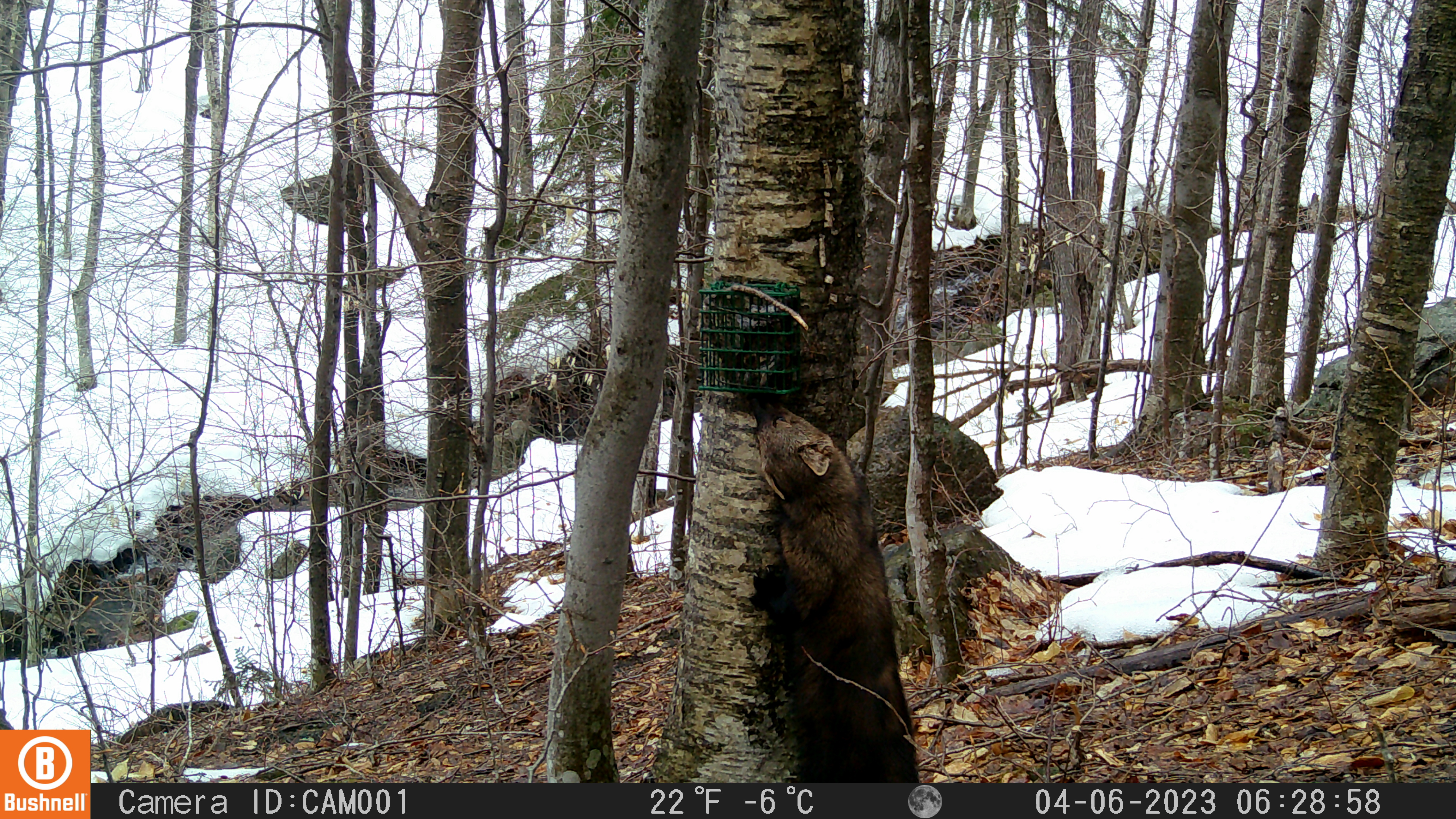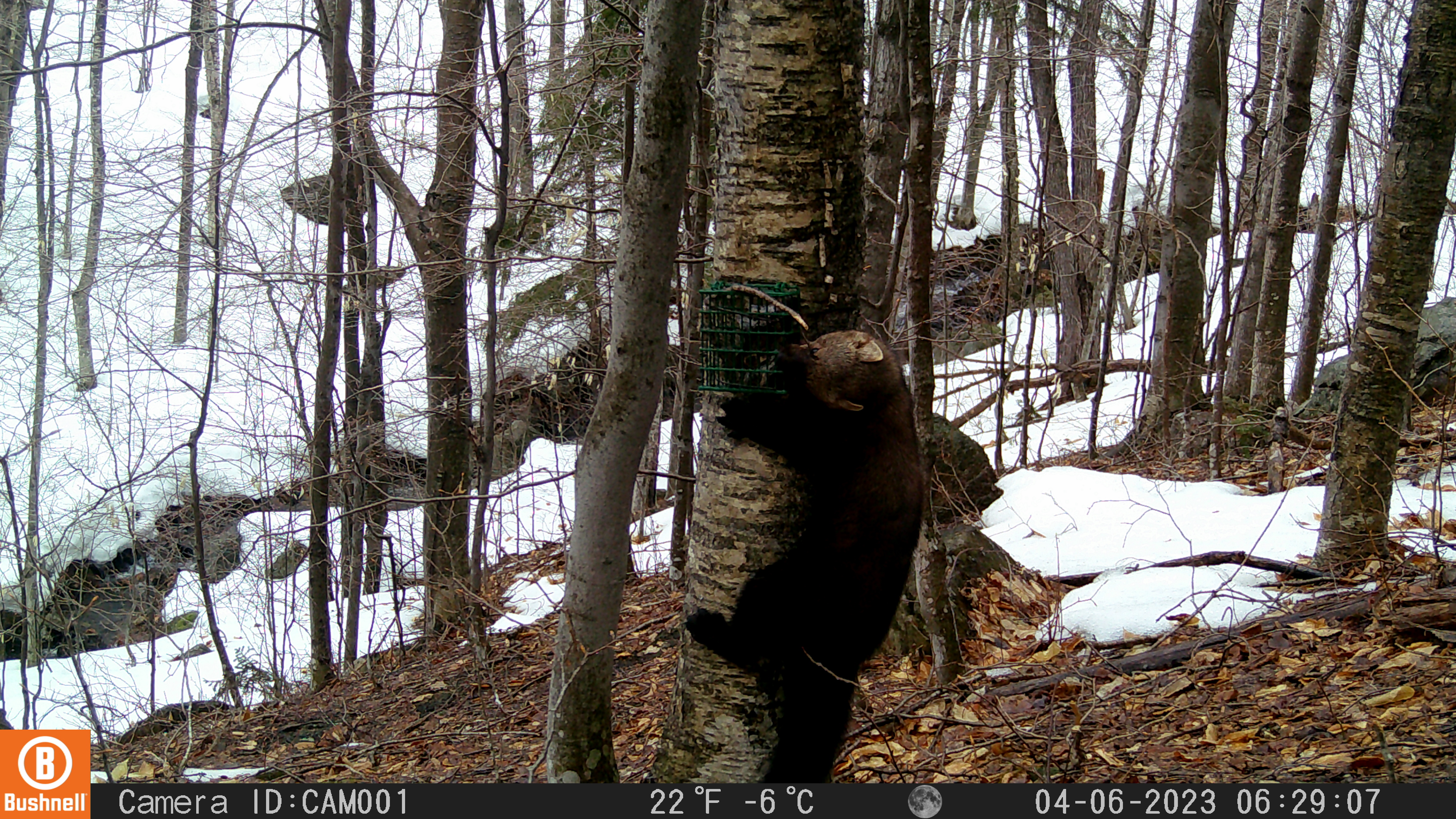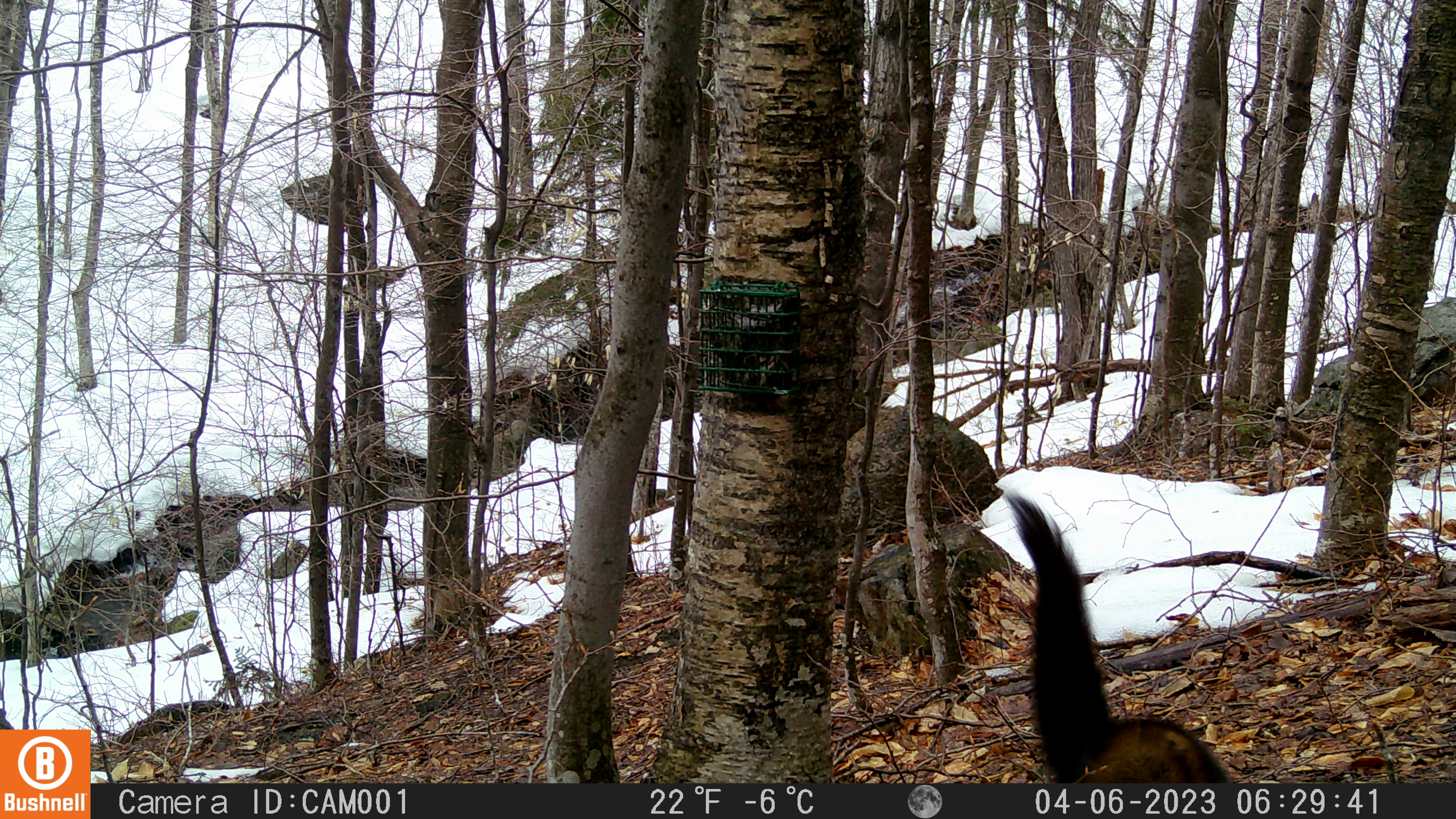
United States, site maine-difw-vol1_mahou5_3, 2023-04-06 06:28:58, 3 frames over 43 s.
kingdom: Animalia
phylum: Chordata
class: Mammalia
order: Carnivora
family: Mustelidae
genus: Pekania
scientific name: Pekania pennanti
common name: fisher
Fisher (Pekania pennanti).